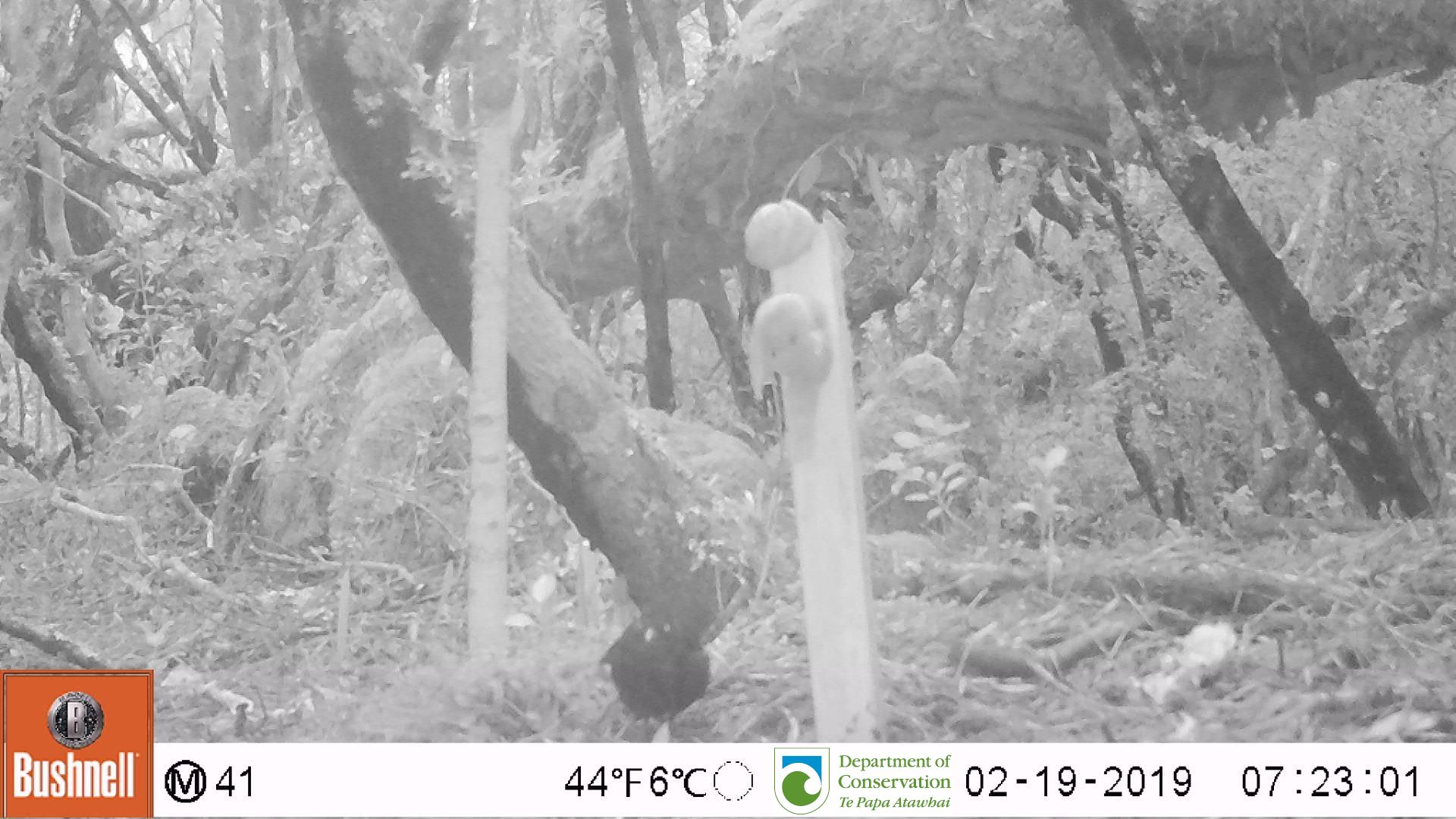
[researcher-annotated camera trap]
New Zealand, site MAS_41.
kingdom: Animalia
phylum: Chordata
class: Aves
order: Passeriformes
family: Turdidae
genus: Turdus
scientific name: Turdus merula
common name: eurasian blackbird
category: blackbird